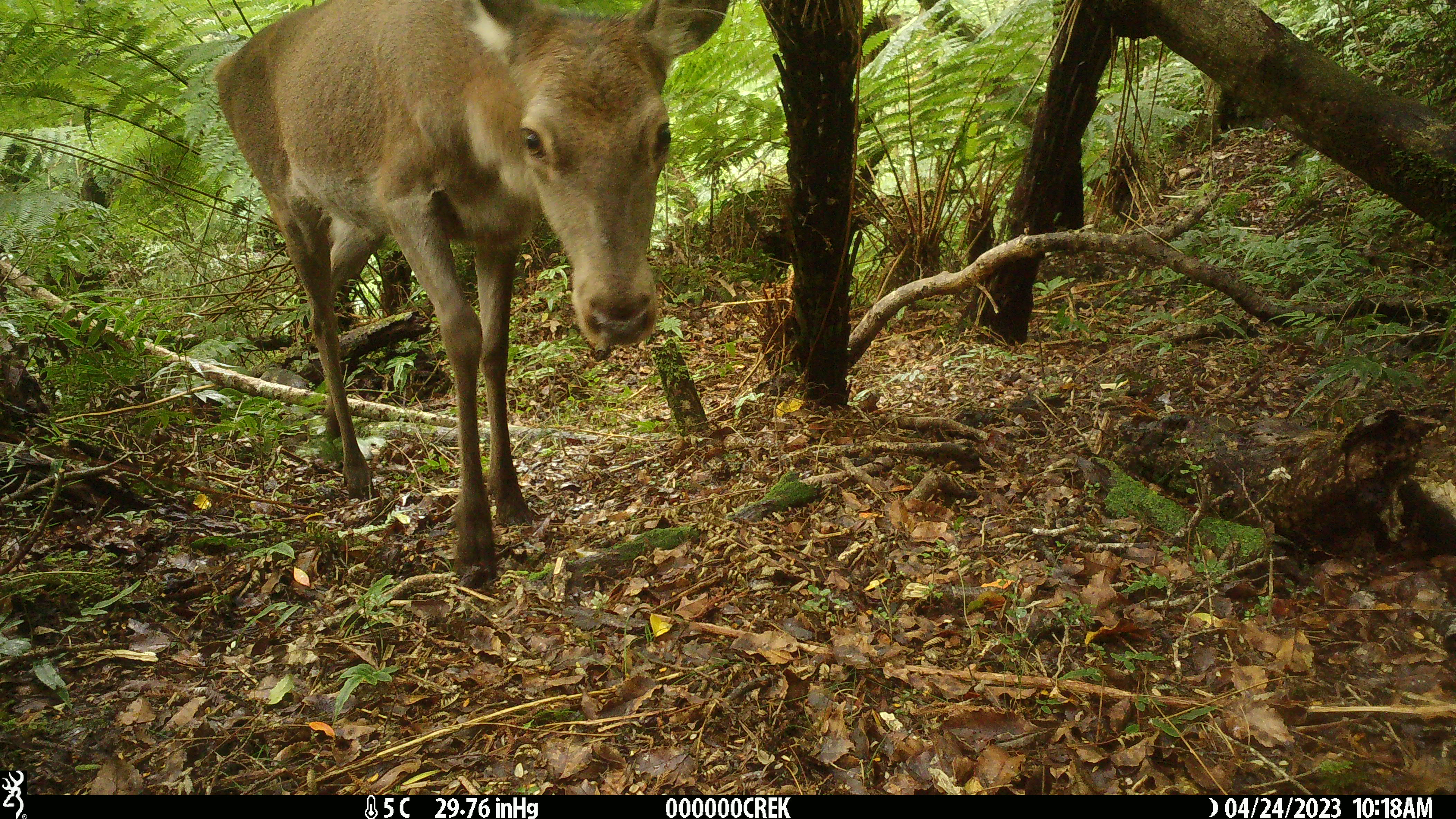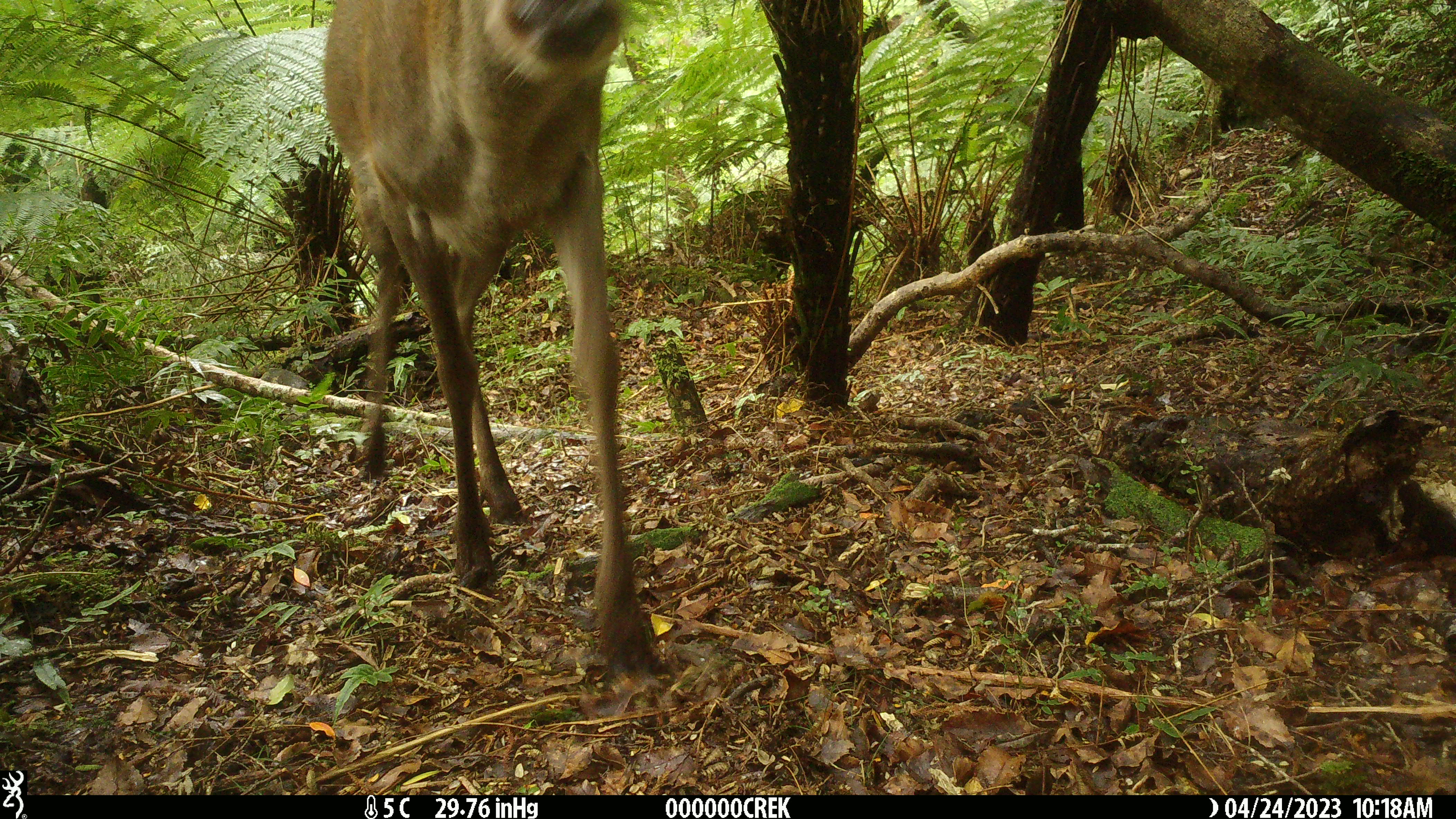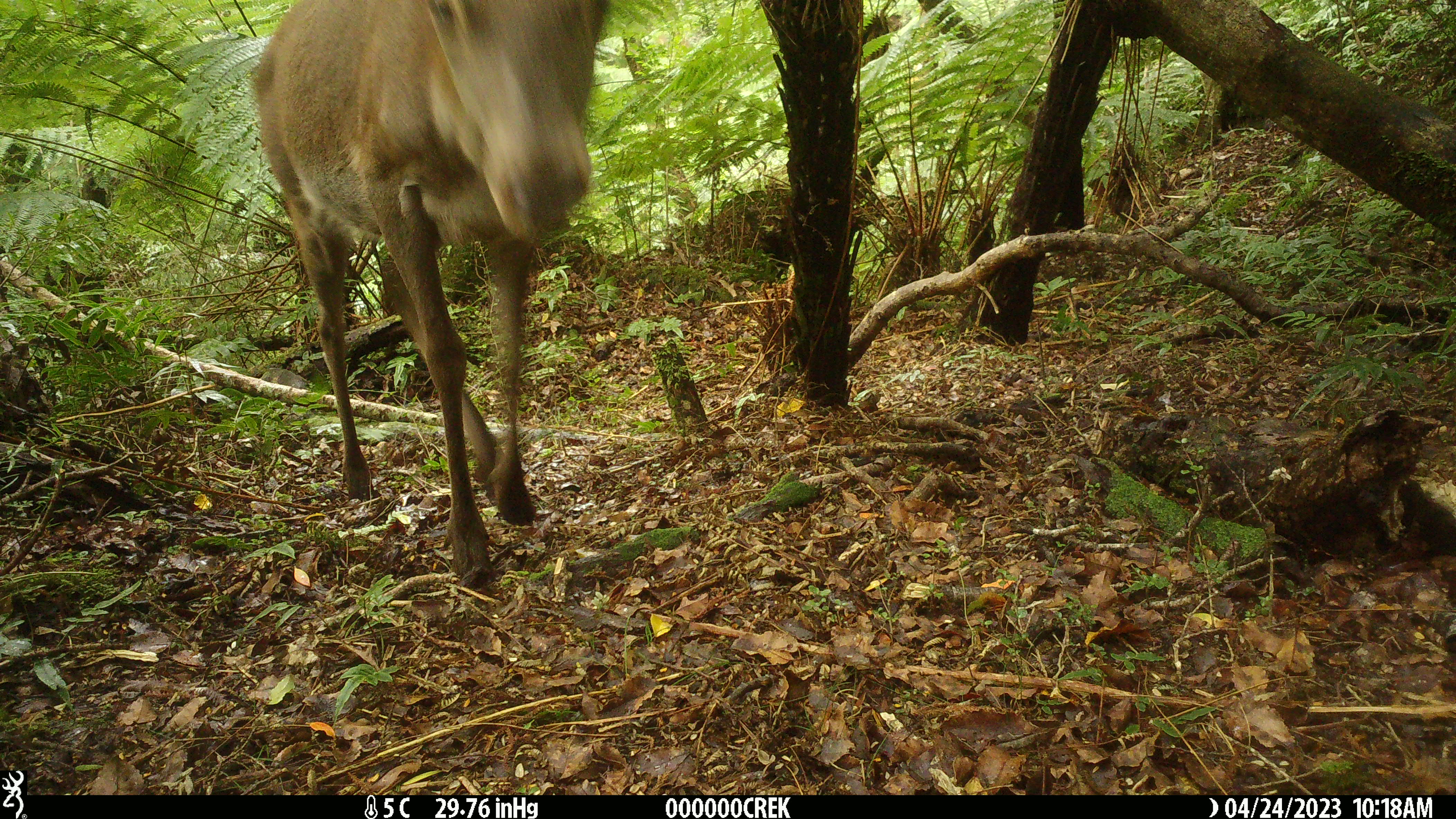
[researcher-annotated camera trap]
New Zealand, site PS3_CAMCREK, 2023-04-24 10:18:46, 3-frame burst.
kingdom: Animalia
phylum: Chordata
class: Mammalia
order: Artiodactyla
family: Cervidae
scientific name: Cervidae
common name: deer